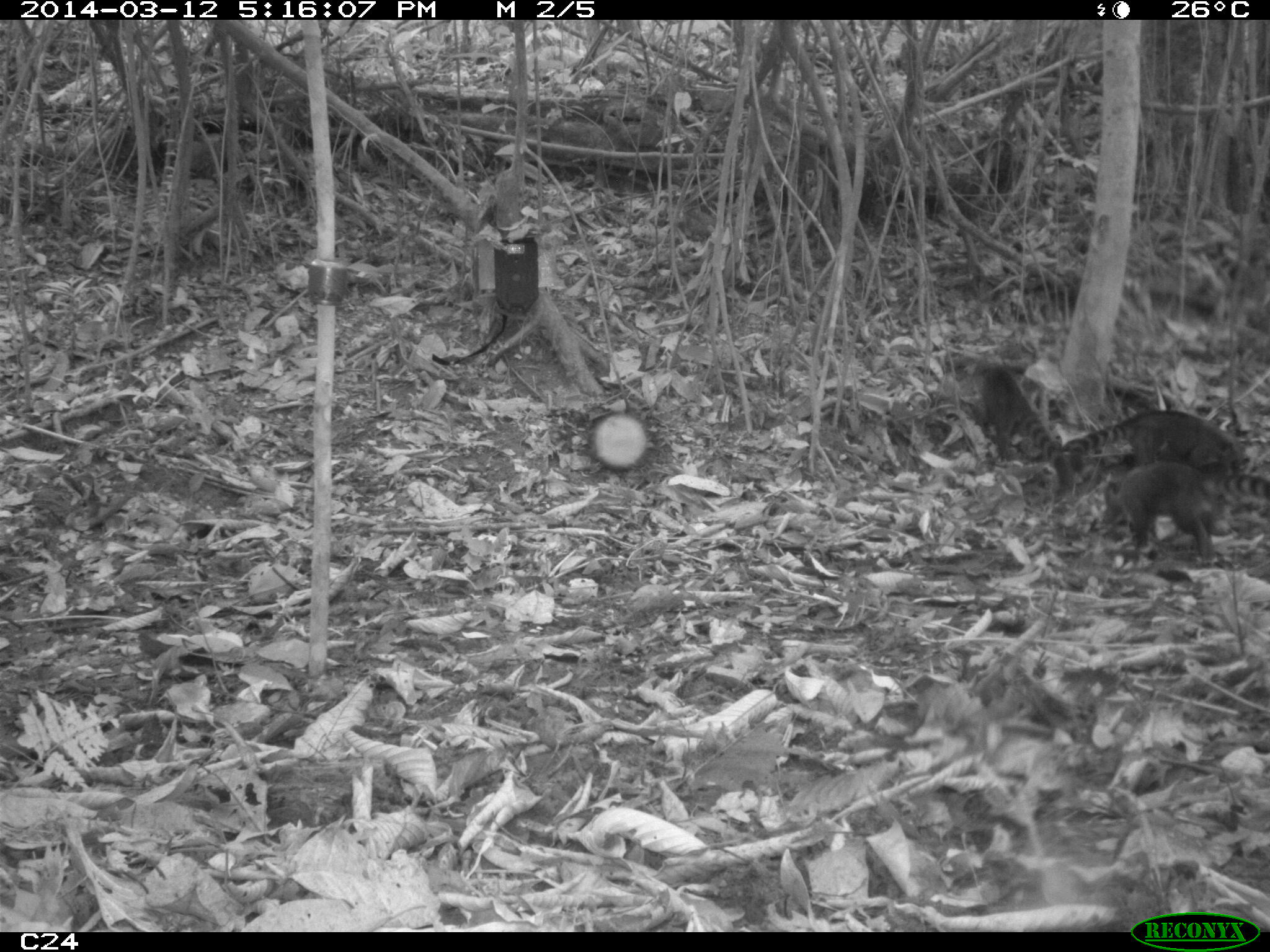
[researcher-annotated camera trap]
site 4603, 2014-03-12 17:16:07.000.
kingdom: Animalia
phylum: Chordata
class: Mammalia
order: Carnivora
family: Procyonidae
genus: Nasua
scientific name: Nasua nasua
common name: south american coati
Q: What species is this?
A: Nasua nasua (south american coati).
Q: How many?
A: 4.